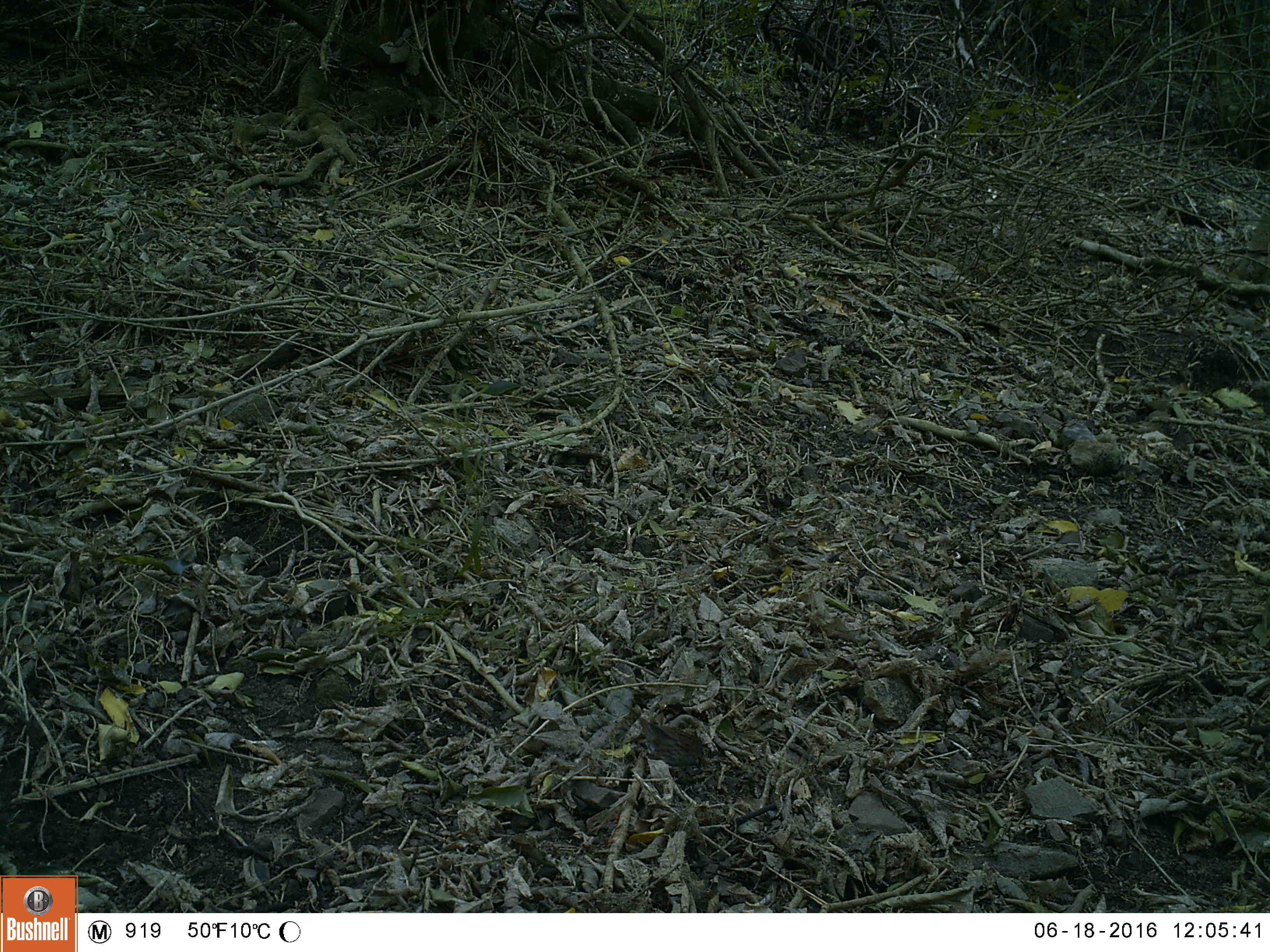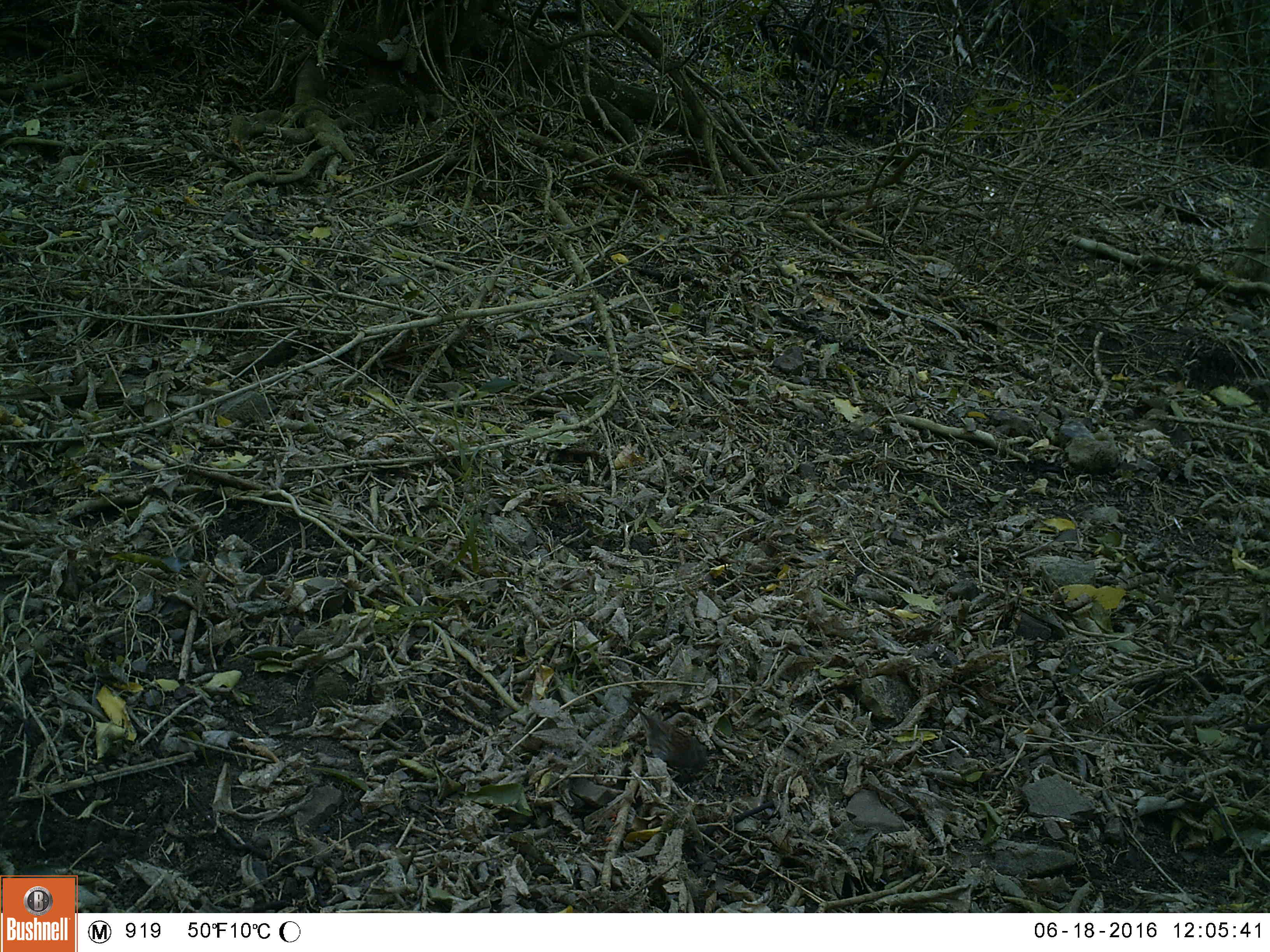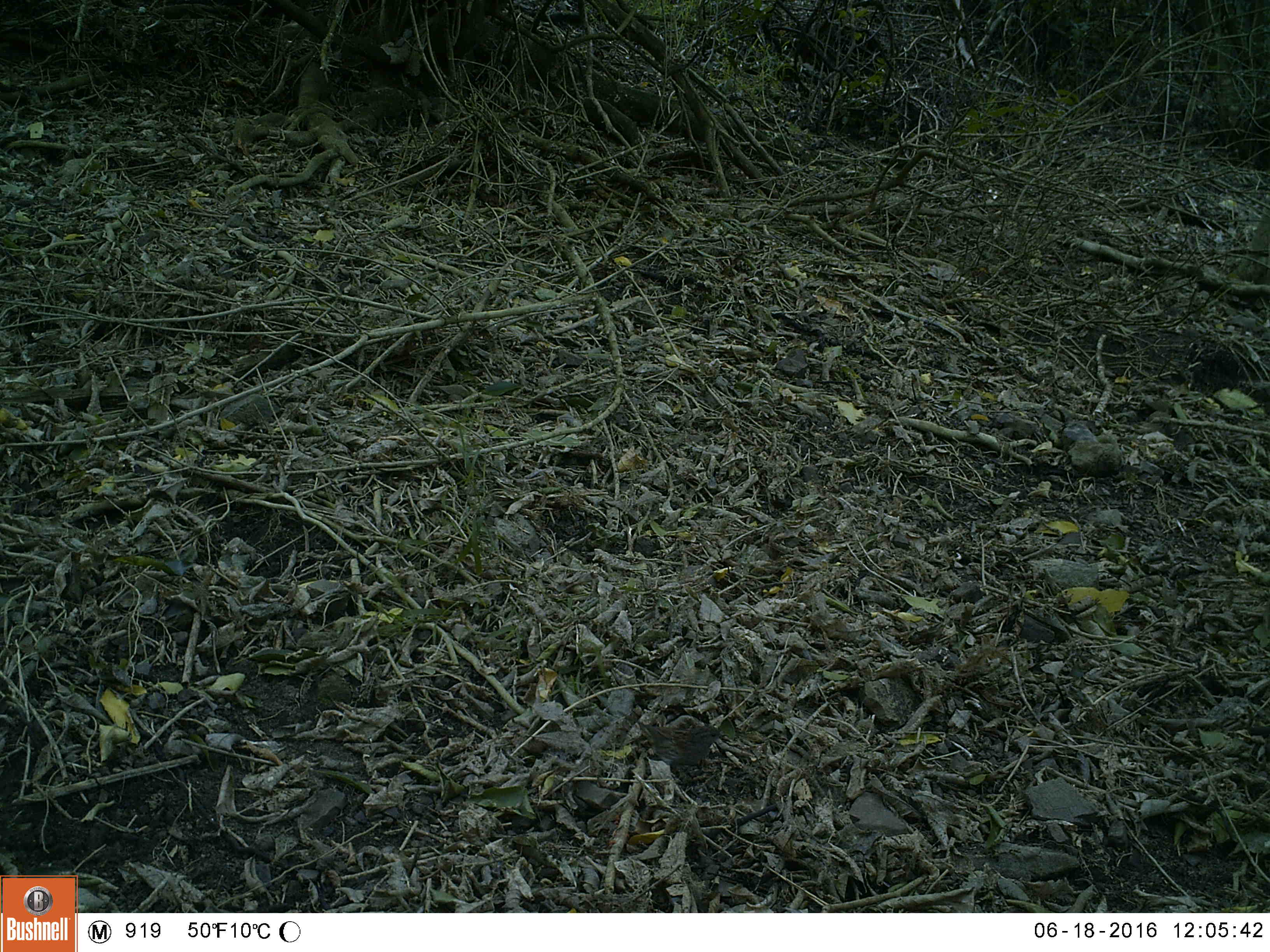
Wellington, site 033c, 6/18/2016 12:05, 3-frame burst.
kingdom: Animalia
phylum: Chordata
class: Aves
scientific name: Aves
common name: bird